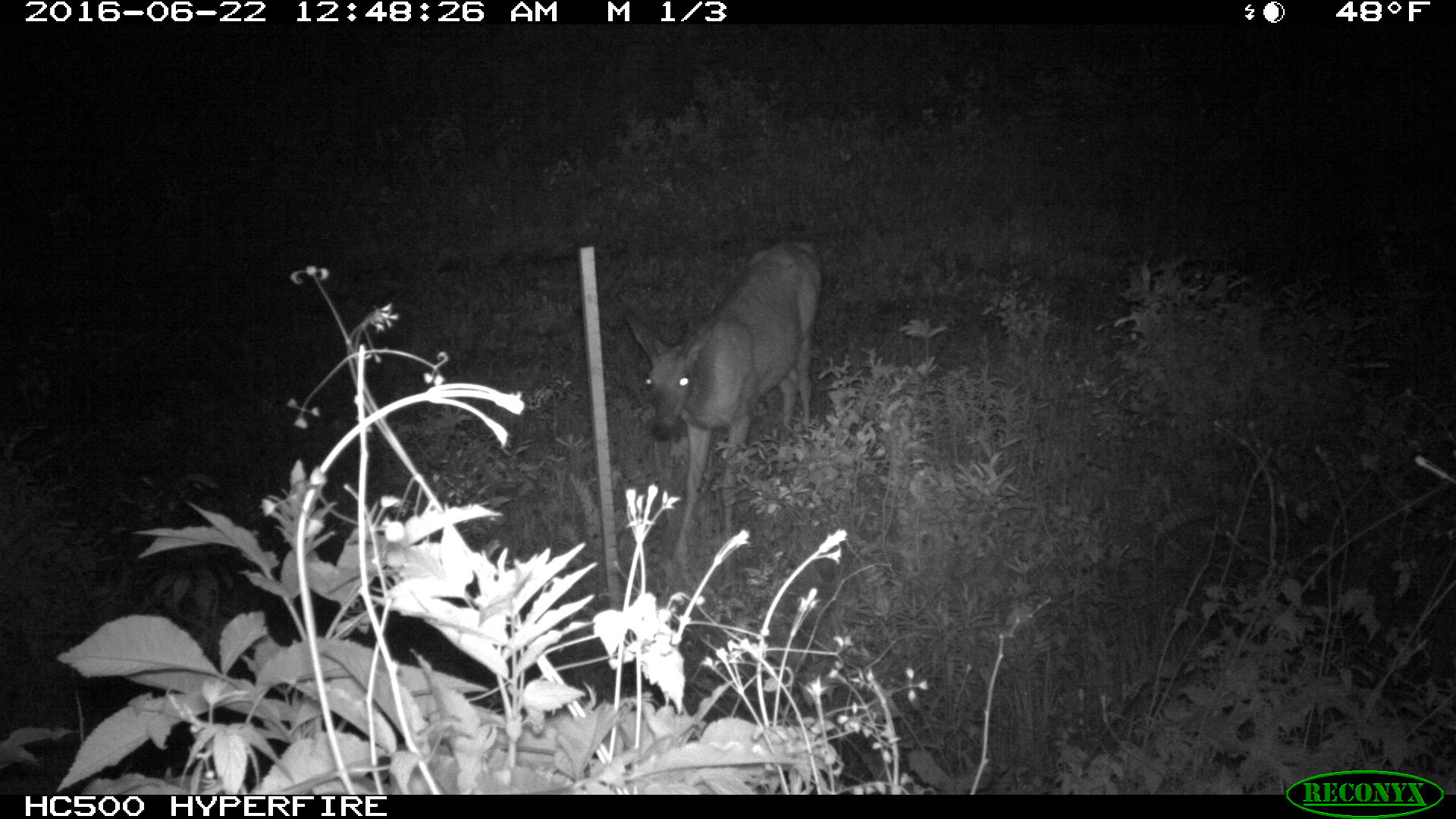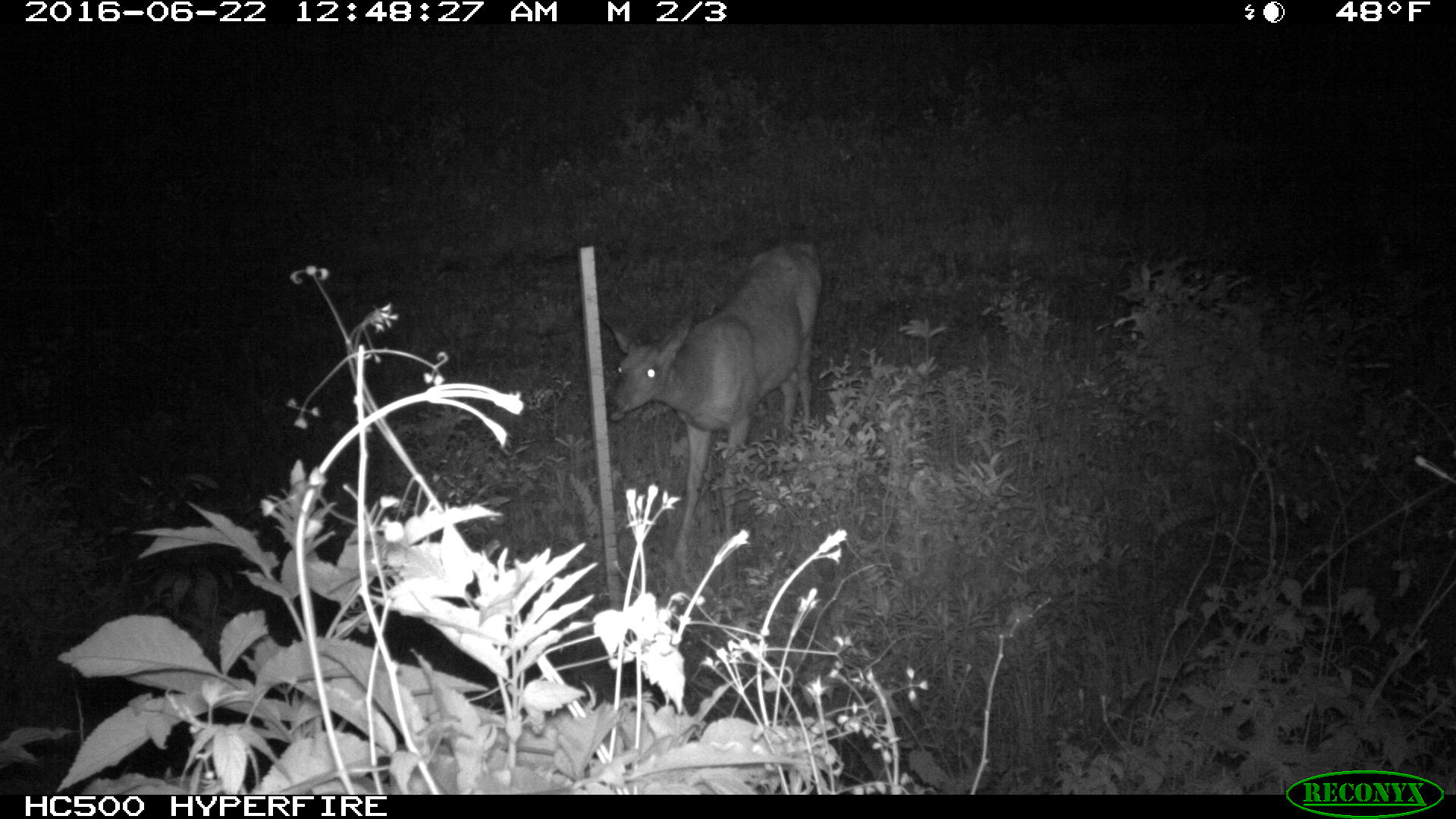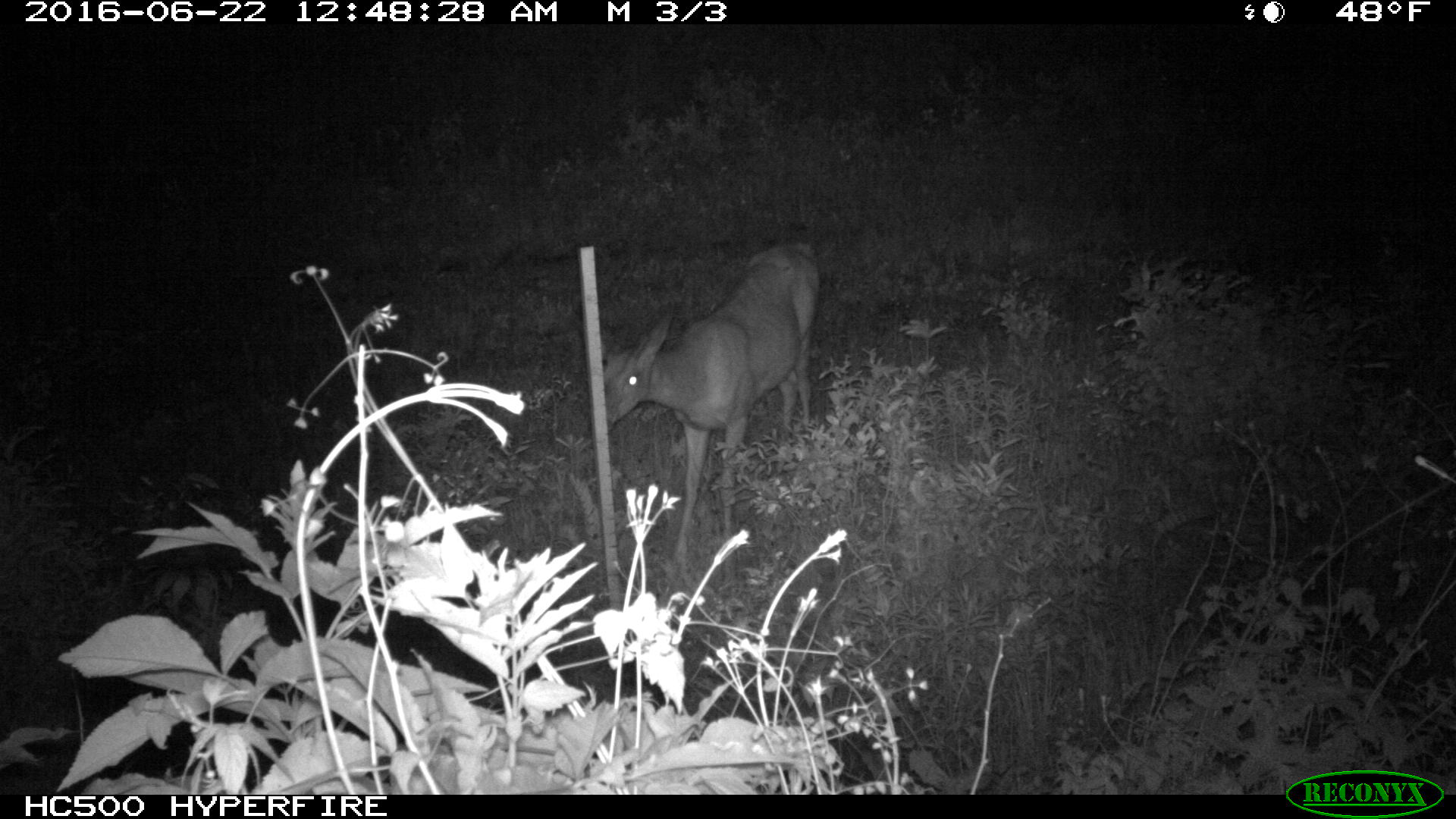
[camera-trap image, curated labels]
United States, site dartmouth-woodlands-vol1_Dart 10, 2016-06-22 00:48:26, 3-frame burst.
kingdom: Animalia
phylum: Chordata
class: Mammalia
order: Artiodactyla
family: Cervidae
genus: Odocoileus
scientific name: Odocoileus virginianus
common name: white-tailed deer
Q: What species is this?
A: White-tailed deer (Odocoileus virginianus).